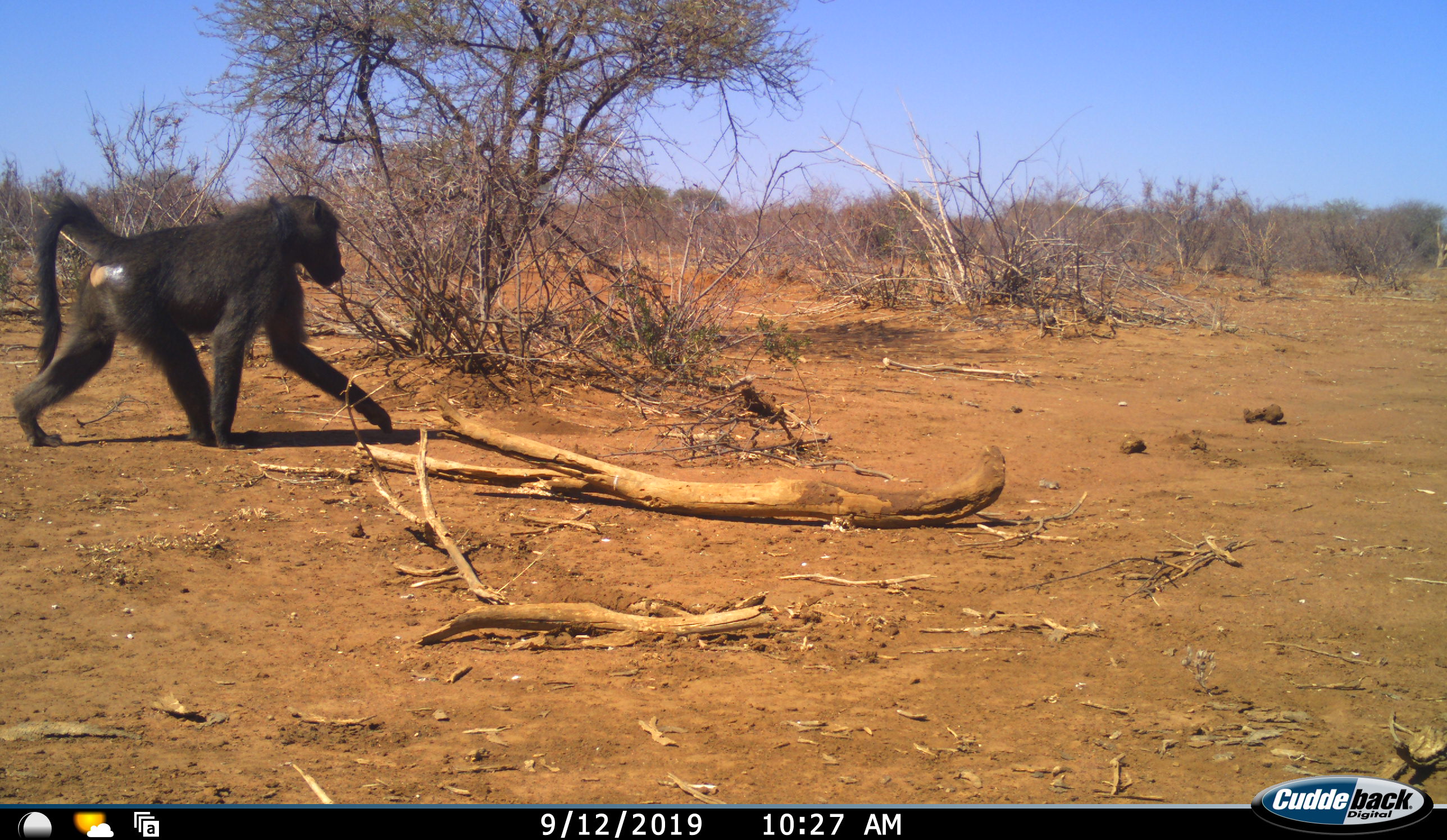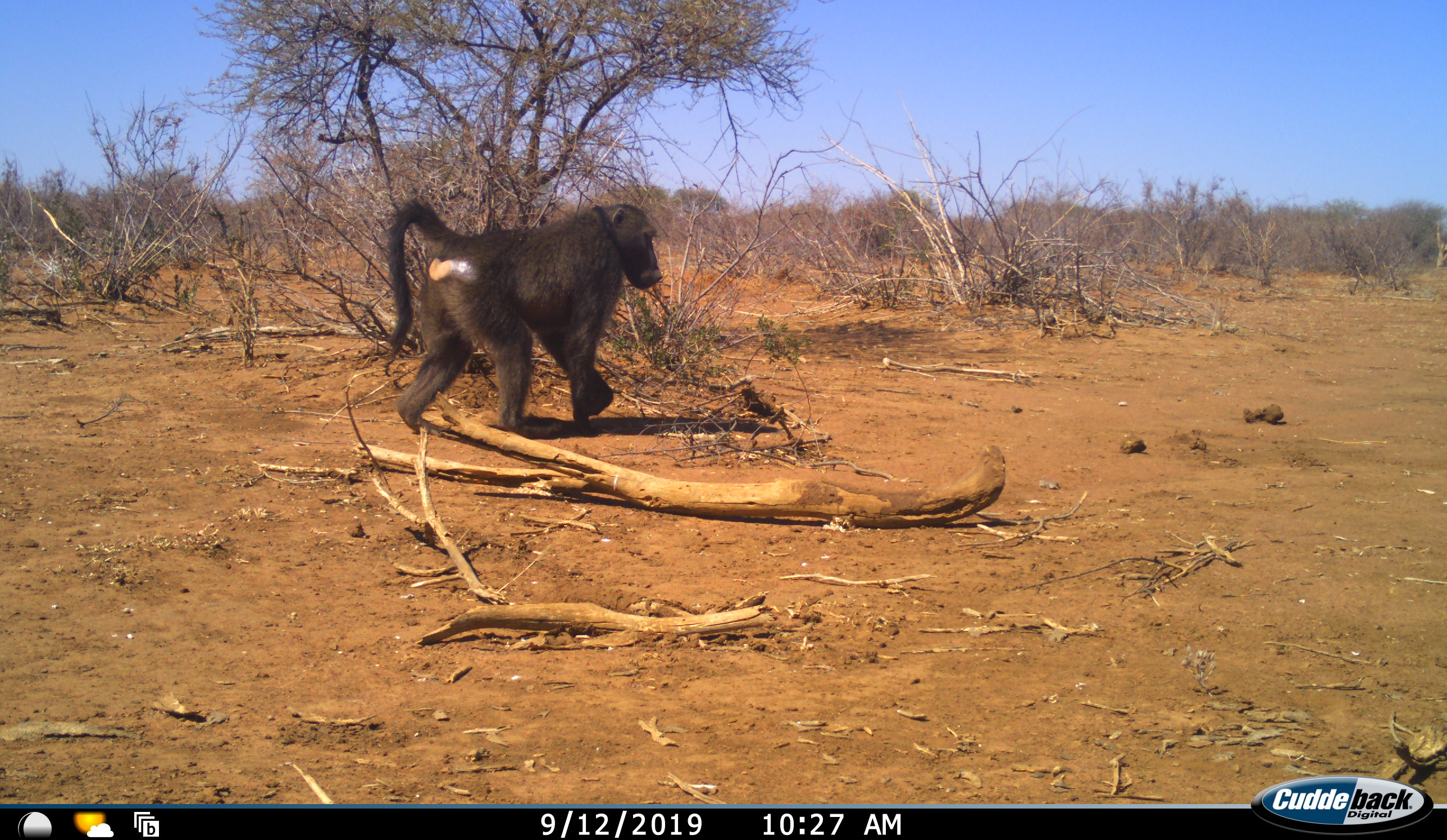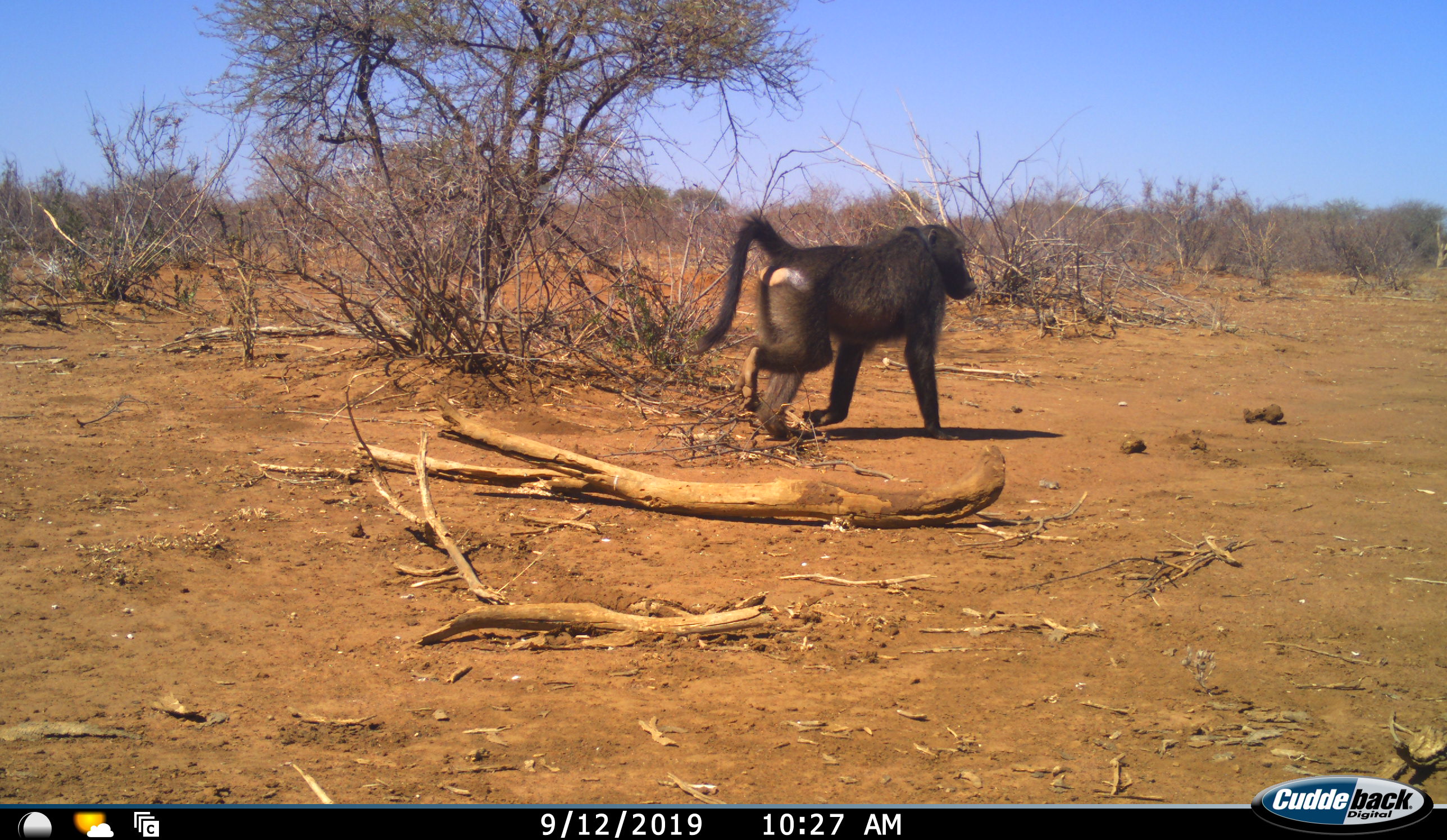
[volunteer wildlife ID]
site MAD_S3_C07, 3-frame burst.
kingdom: Animalia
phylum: Chordata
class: Mammalia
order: Primates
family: Cercopithecidae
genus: Papio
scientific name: Papio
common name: baboon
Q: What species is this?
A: Baboon (Papio).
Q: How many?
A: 1.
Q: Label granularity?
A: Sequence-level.